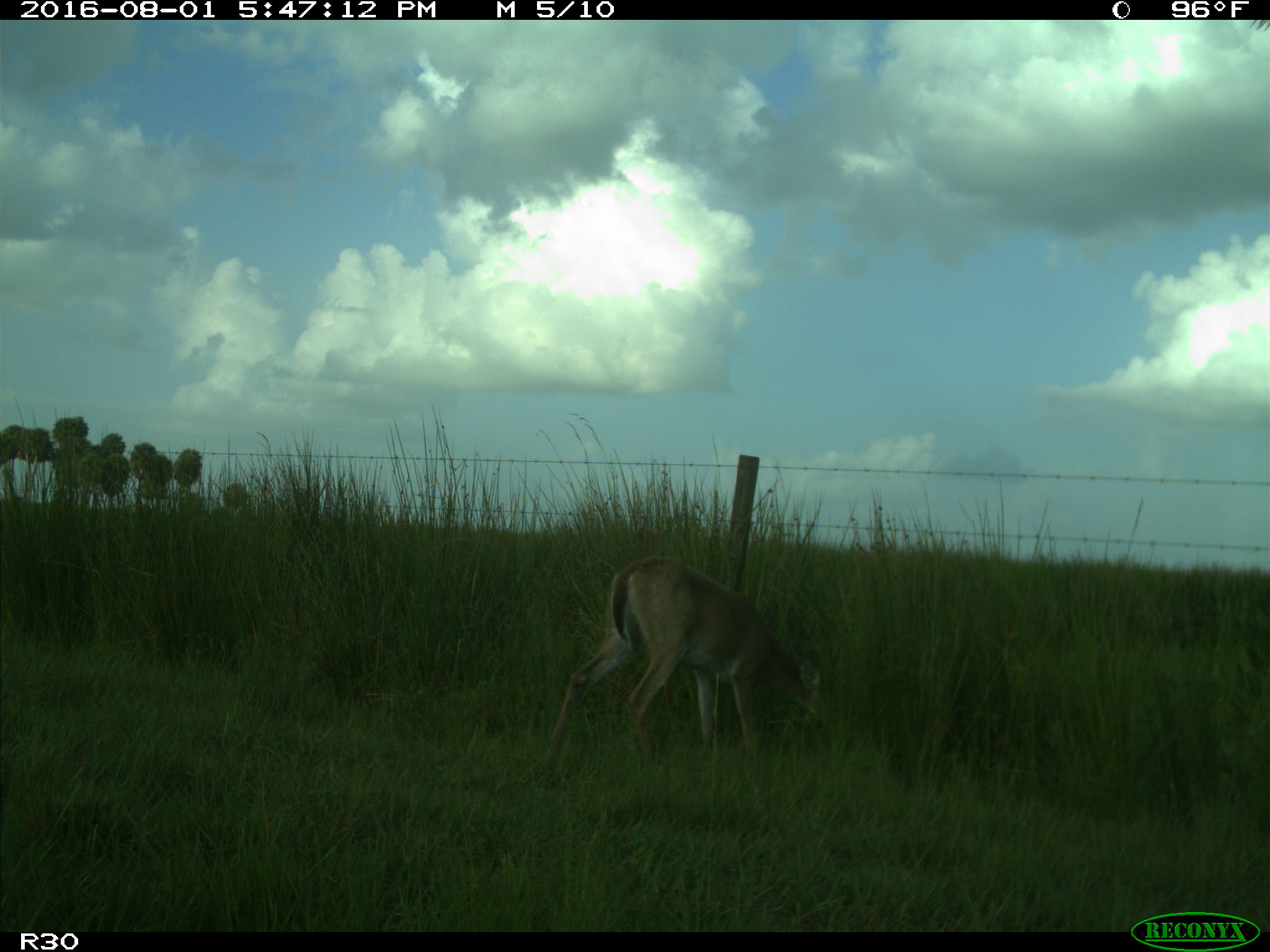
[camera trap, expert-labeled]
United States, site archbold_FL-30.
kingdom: Animalia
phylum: Chordata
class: Mammalia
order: Artiodactyla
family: Cervidae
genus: Odocoileus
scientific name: Odocoileus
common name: deer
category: unidentified deer